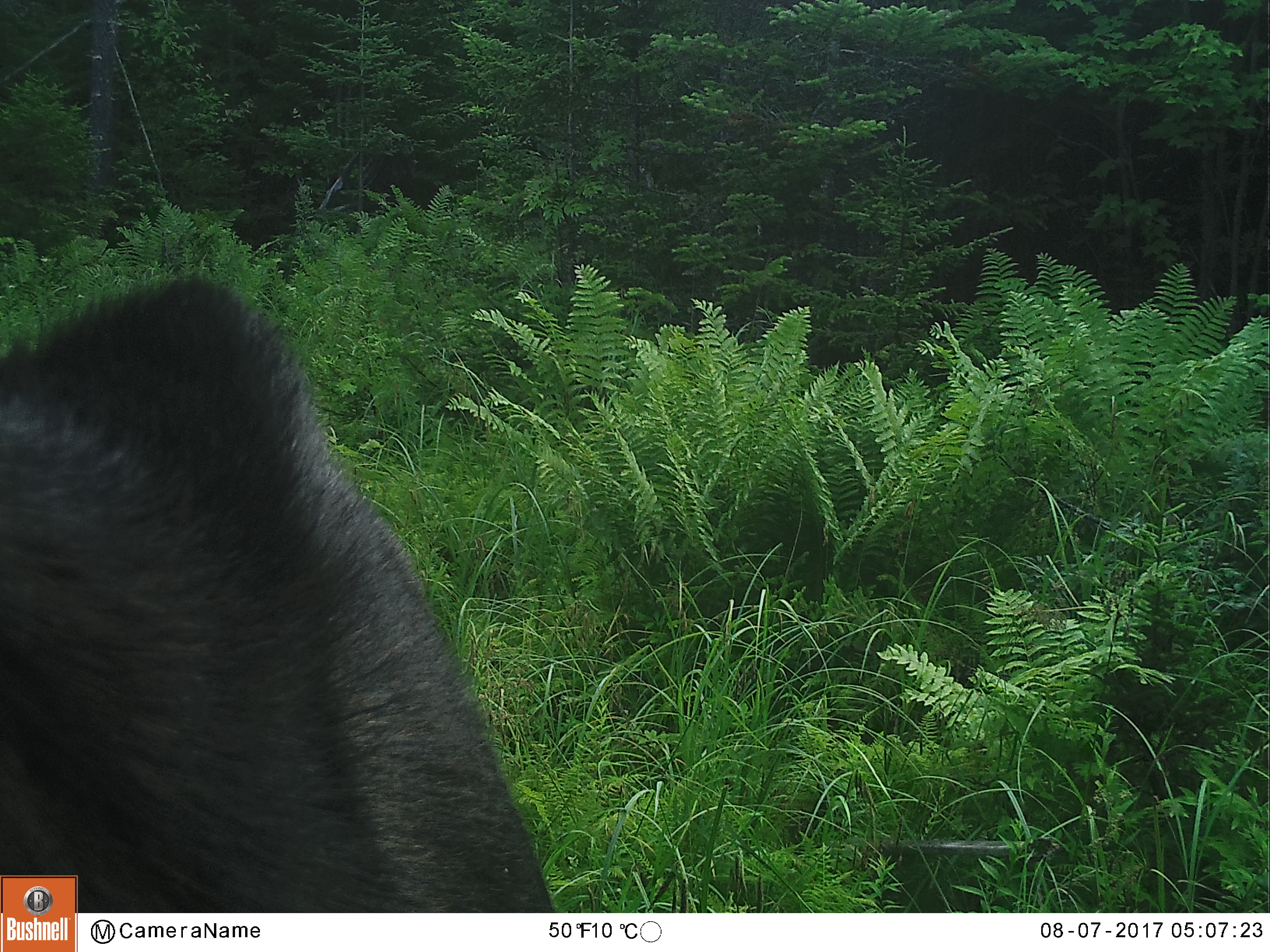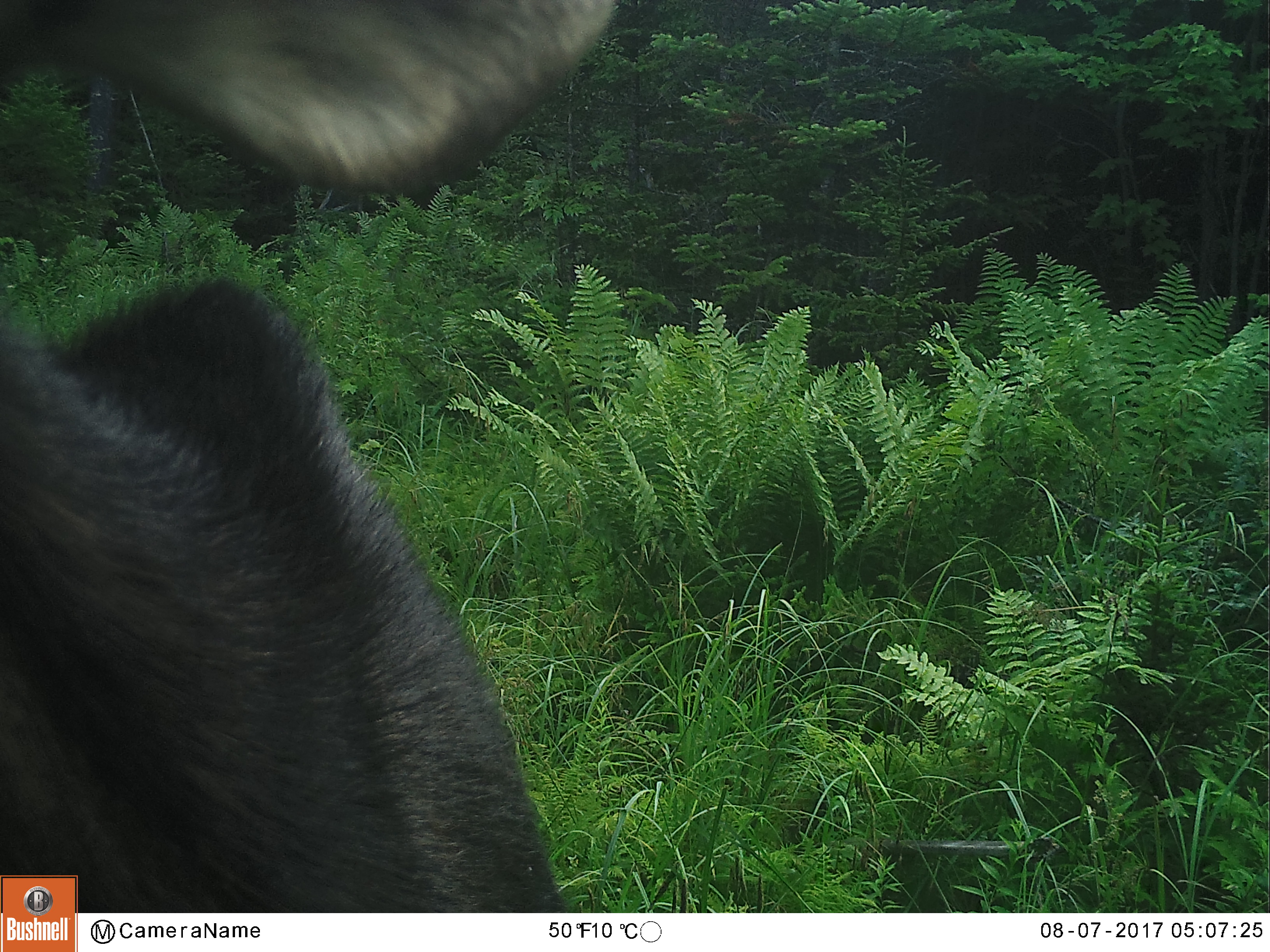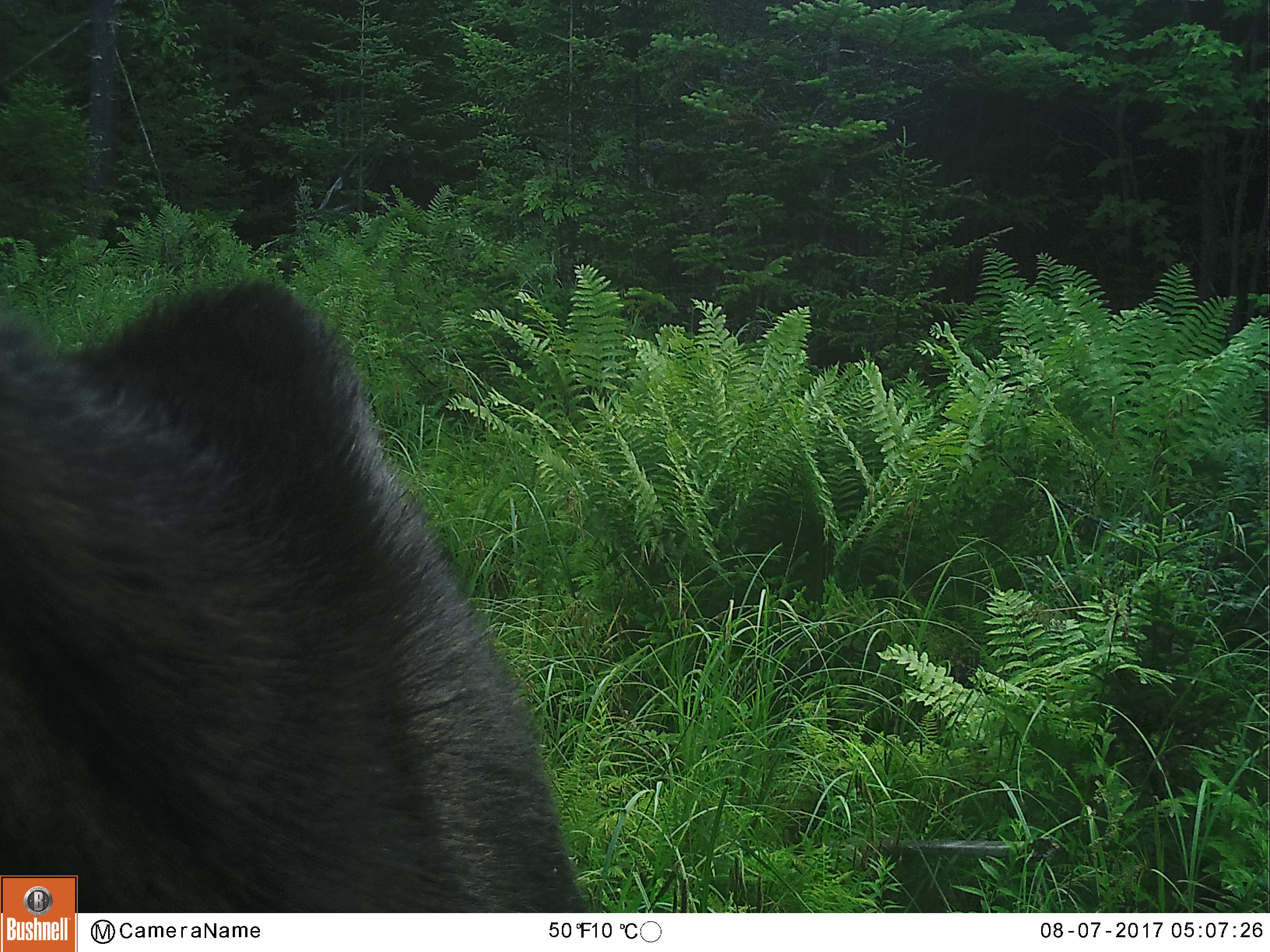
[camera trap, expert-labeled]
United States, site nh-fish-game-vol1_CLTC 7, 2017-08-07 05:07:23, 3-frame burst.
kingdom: Animalia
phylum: Chordata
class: Mammalia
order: Artiodactyla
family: Cervidae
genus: Alces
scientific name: Alces alces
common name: moose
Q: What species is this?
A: Moose (Alces alces).